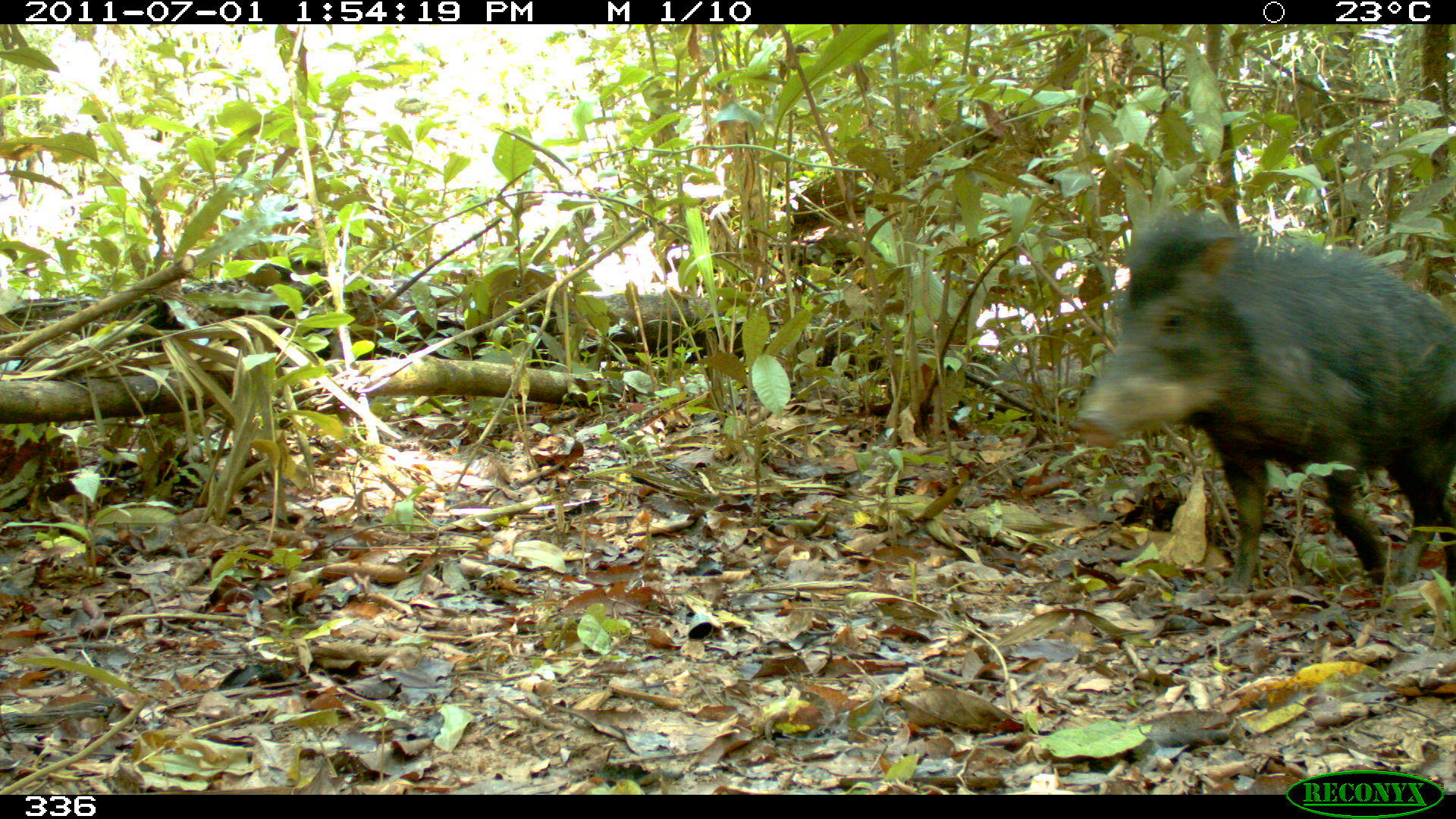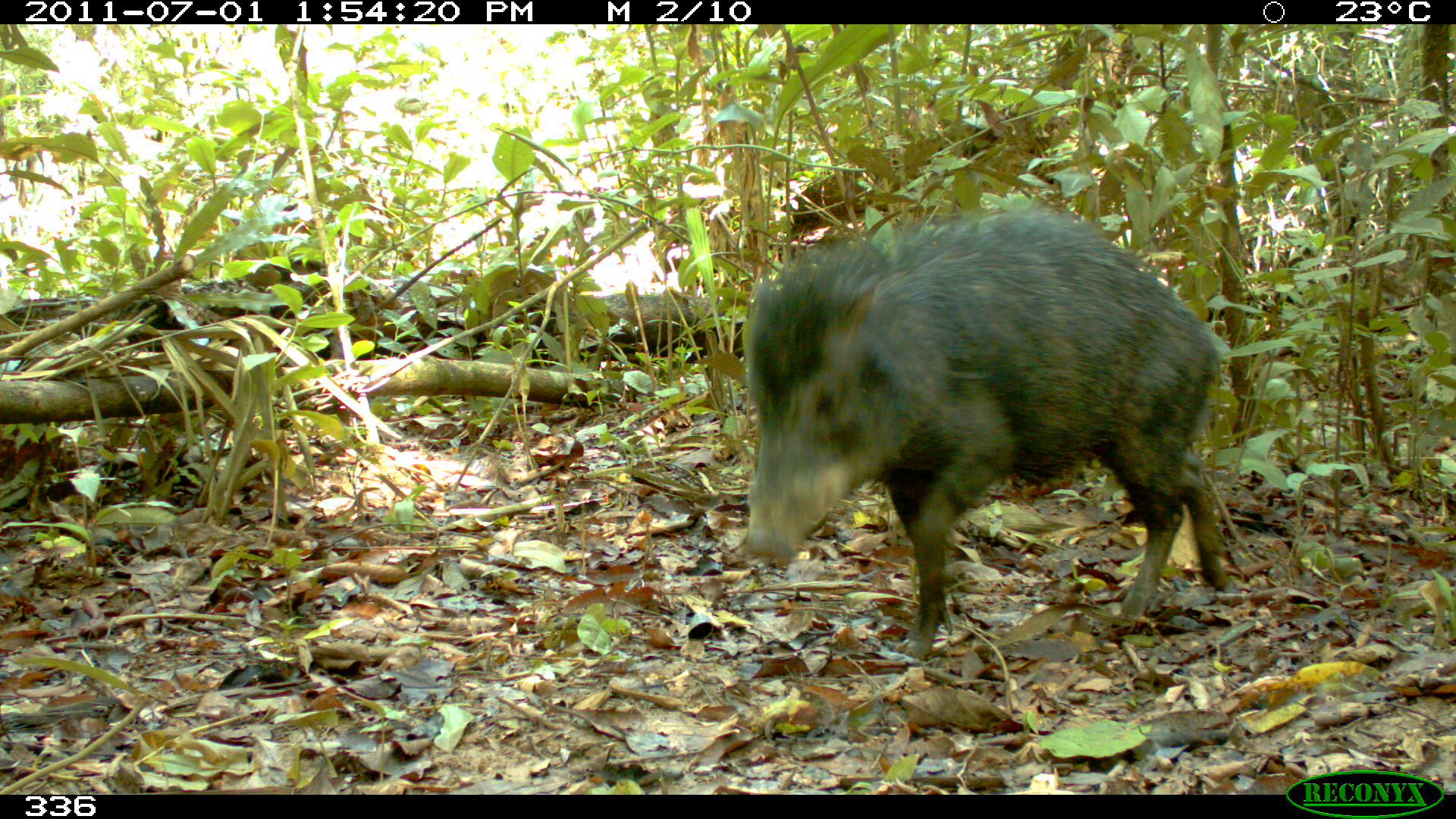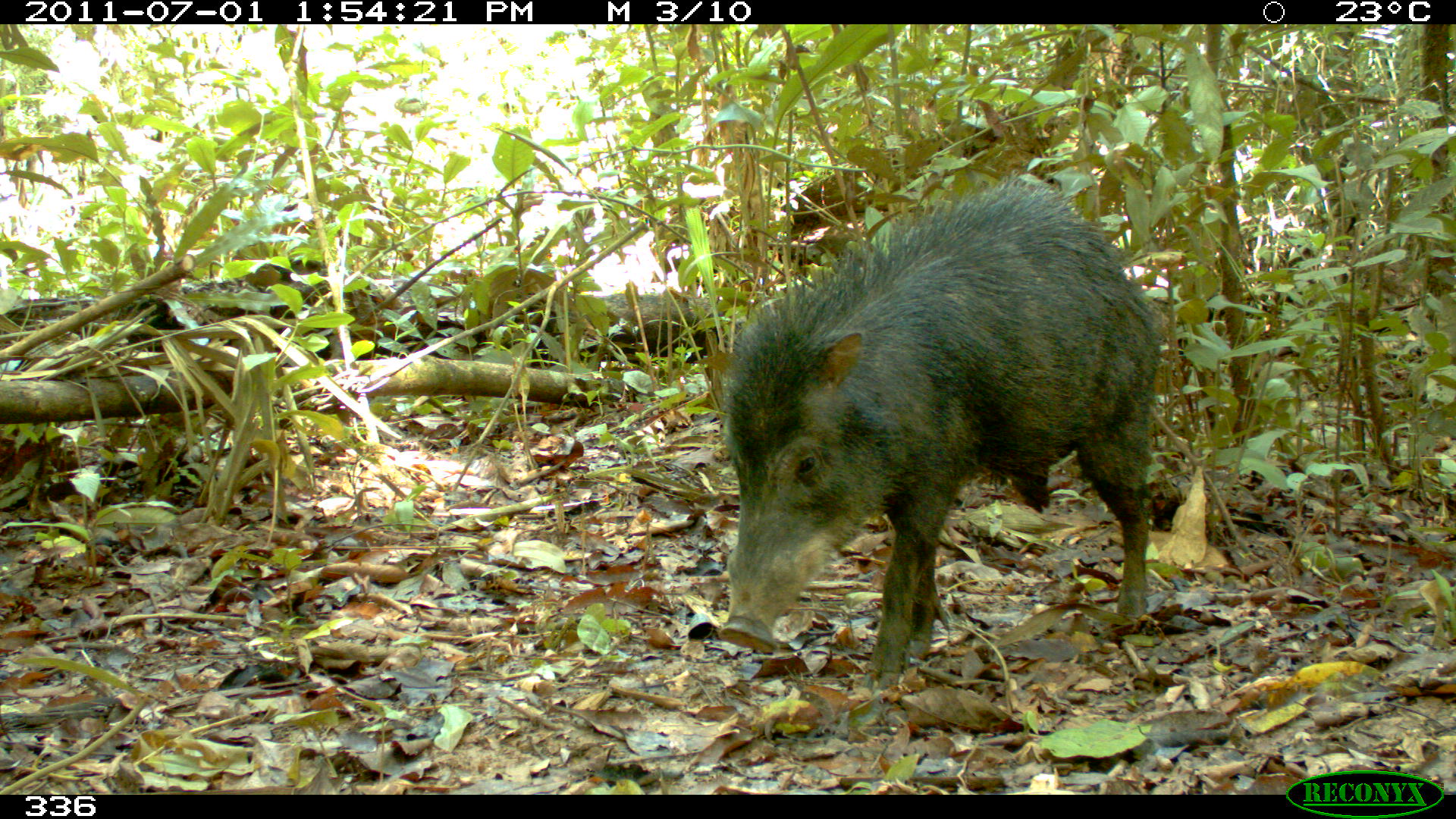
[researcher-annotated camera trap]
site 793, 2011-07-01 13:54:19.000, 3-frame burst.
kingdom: Animalia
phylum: Chordata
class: Mammalia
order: Artiodactyla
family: Tayassuidae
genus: Tayassu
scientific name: Tayassu pecari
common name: white-lipped peccary